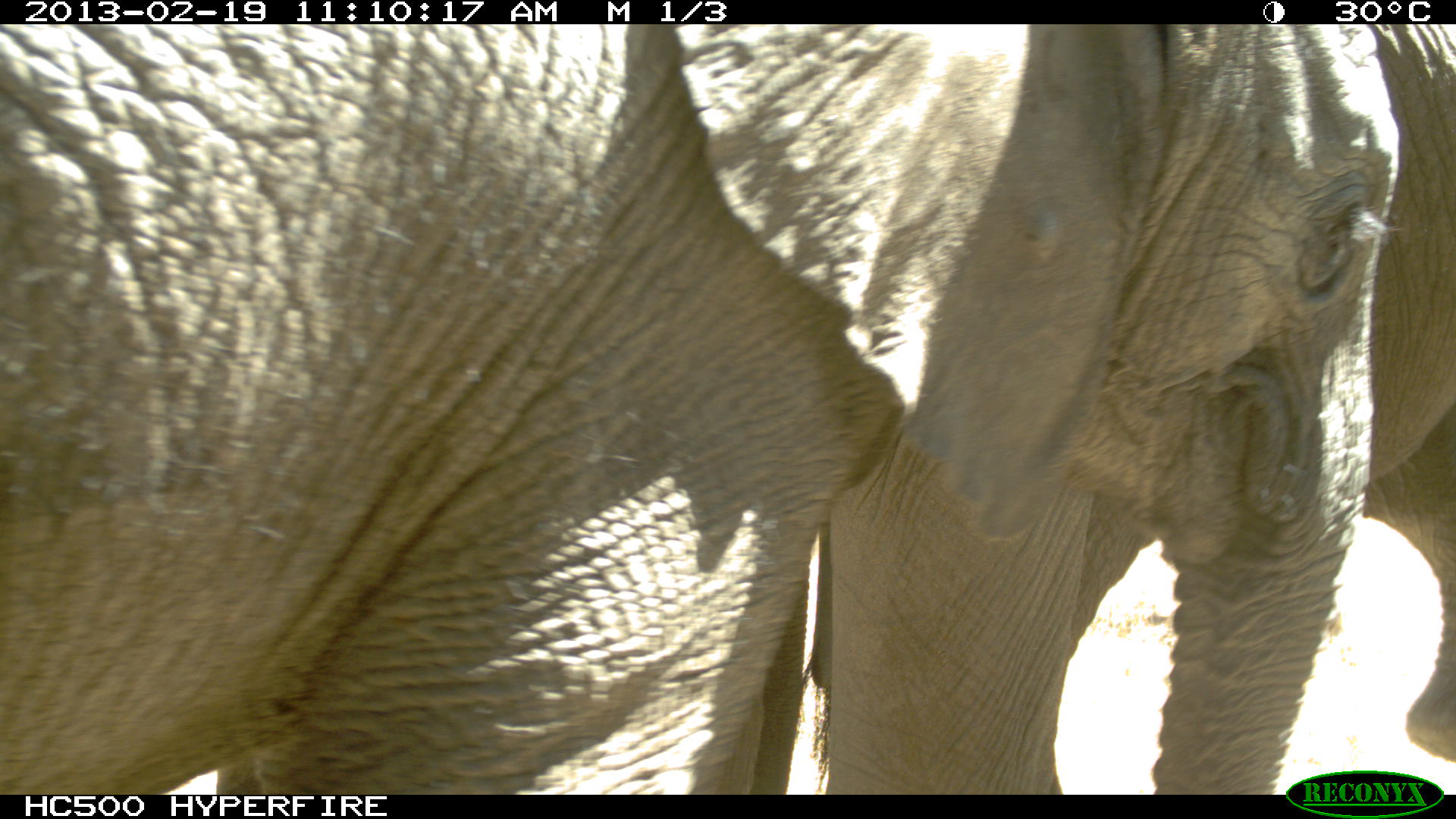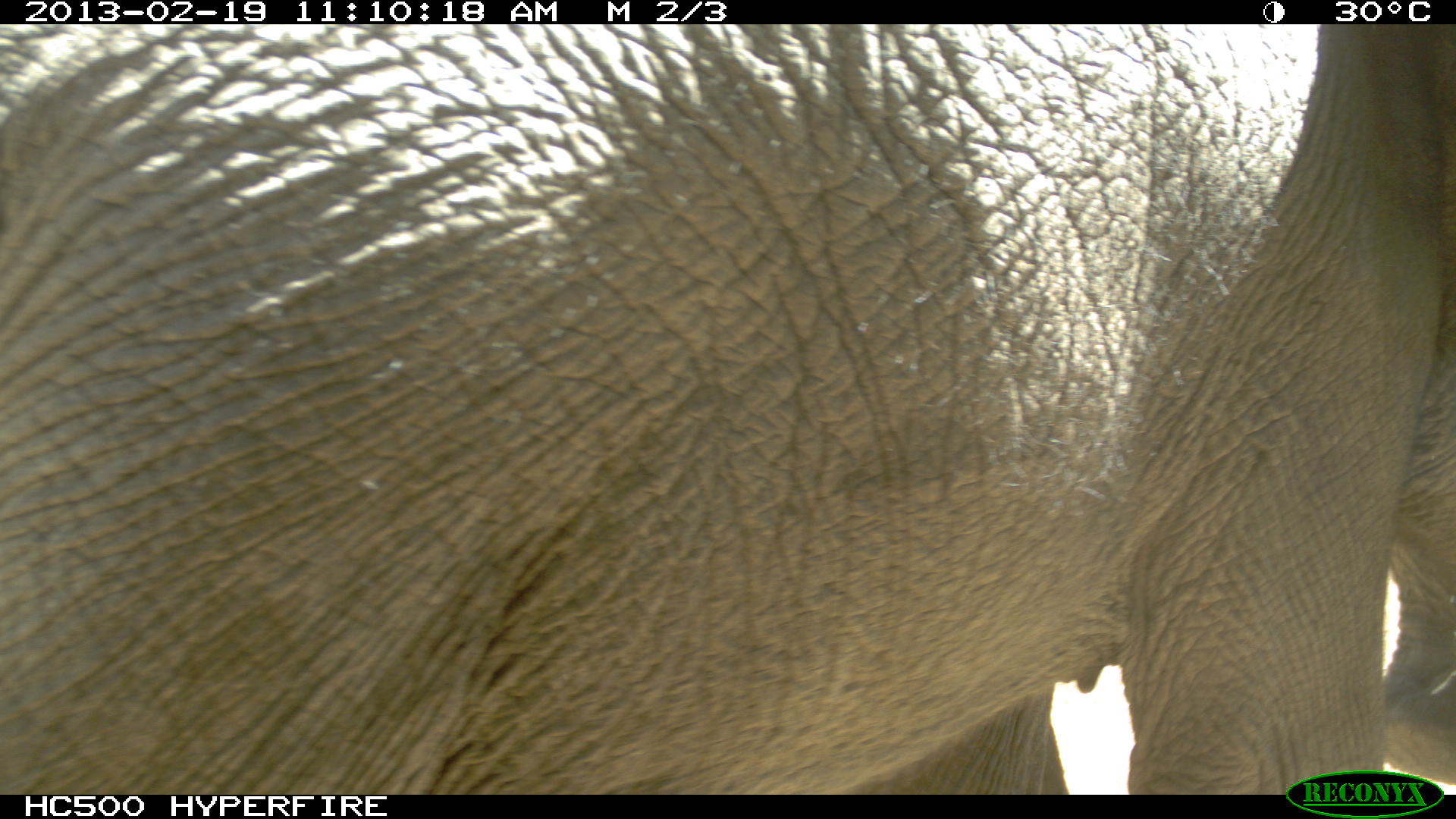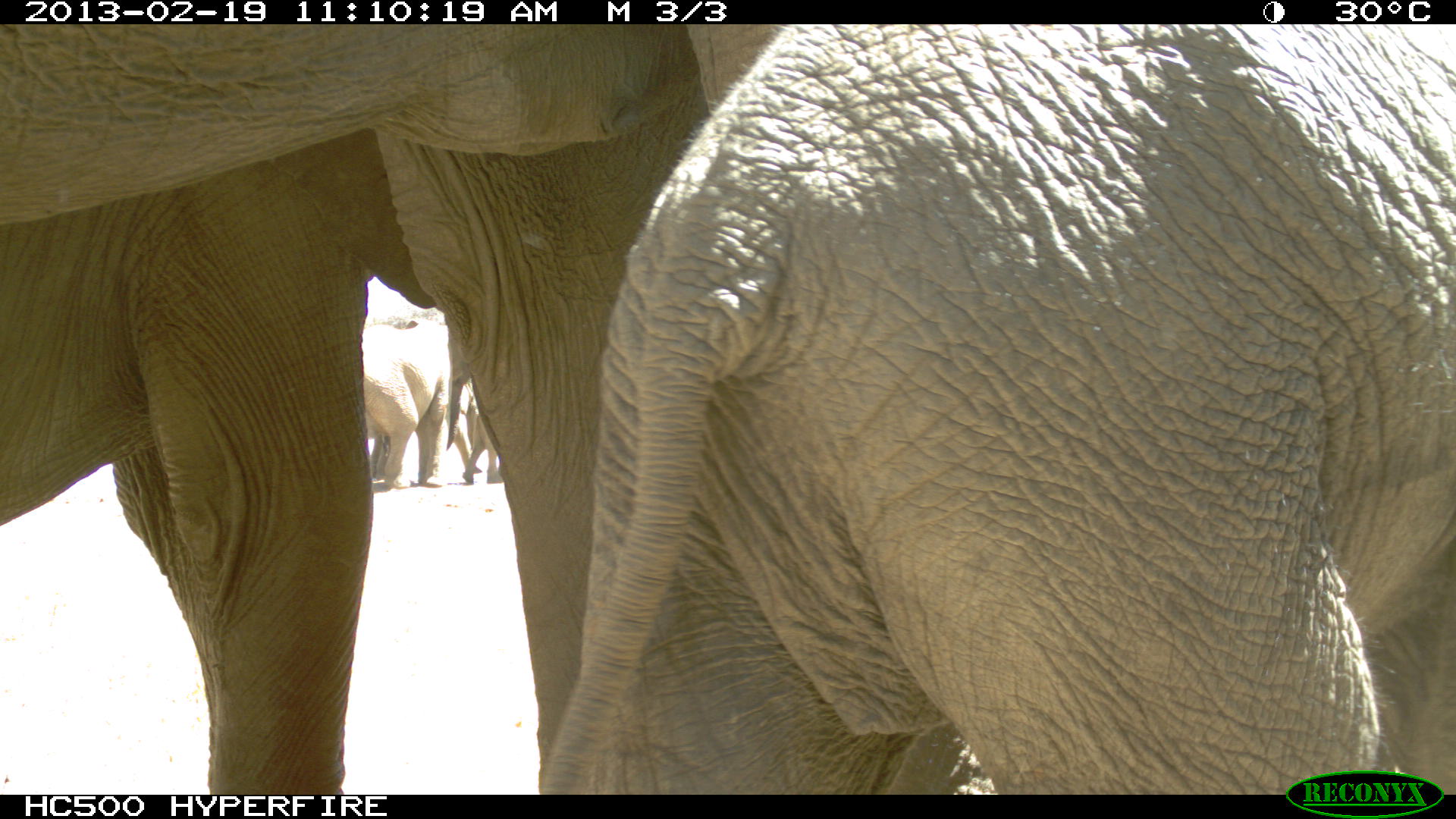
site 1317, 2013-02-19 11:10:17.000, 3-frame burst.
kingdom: Animalia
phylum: Chordata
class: Mammalia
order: Proboscidea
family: Elephantidae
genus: Loxodonta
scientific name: Loxodonta africana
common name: african bush elephant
Loxodonta africana (african bush elephant), count 2.